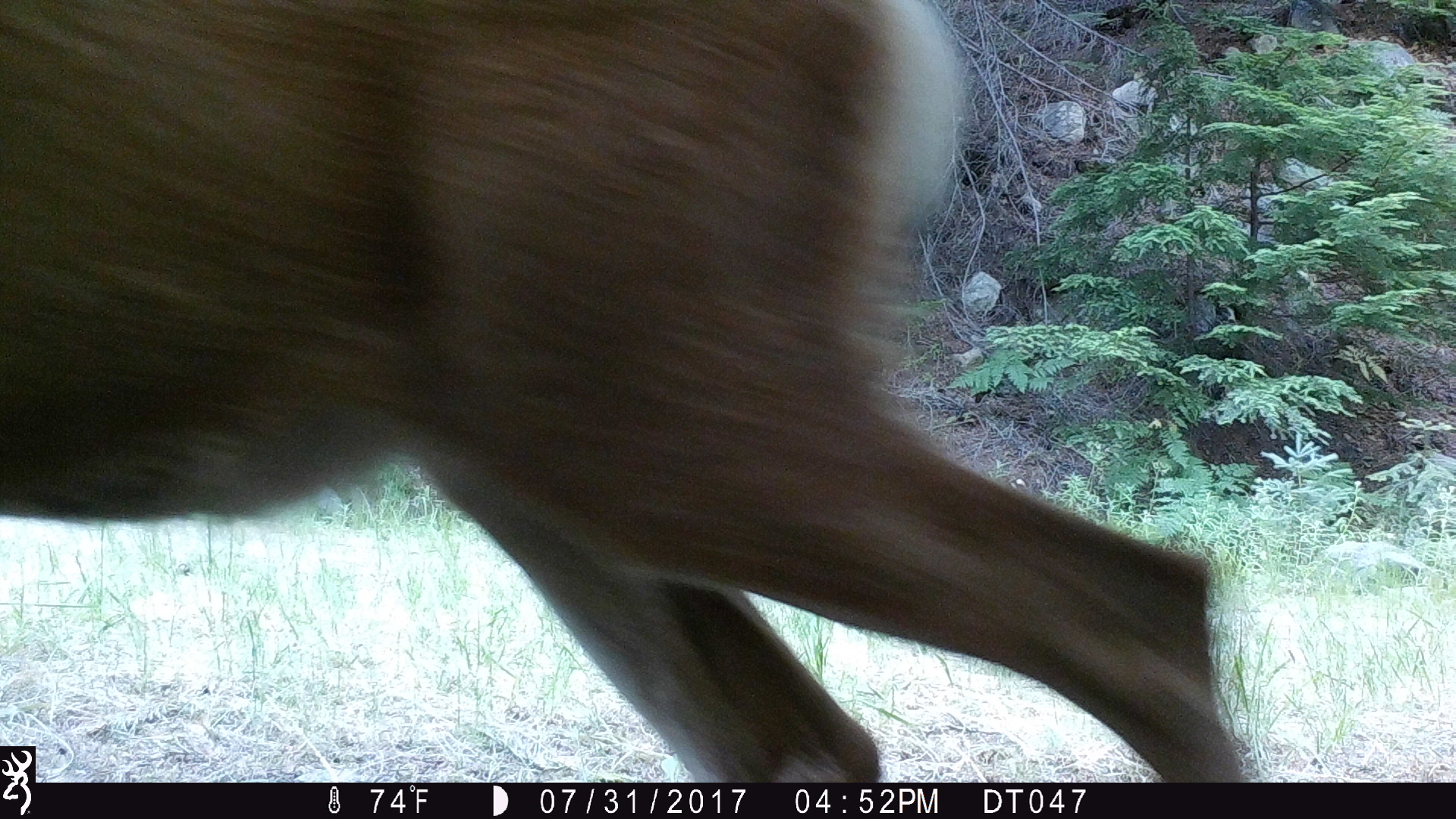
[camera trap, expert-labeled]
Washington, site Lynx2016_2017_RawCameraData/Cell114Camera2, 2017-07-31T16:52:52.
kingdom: Animalia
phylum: Chordata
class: Mammalia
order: Artiodactyla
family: Cervidae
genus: Odocoileus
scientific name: Odocoileus hemionus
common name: mule deer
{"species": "Odocoileus hemionus (mule deer)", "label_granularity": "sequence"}